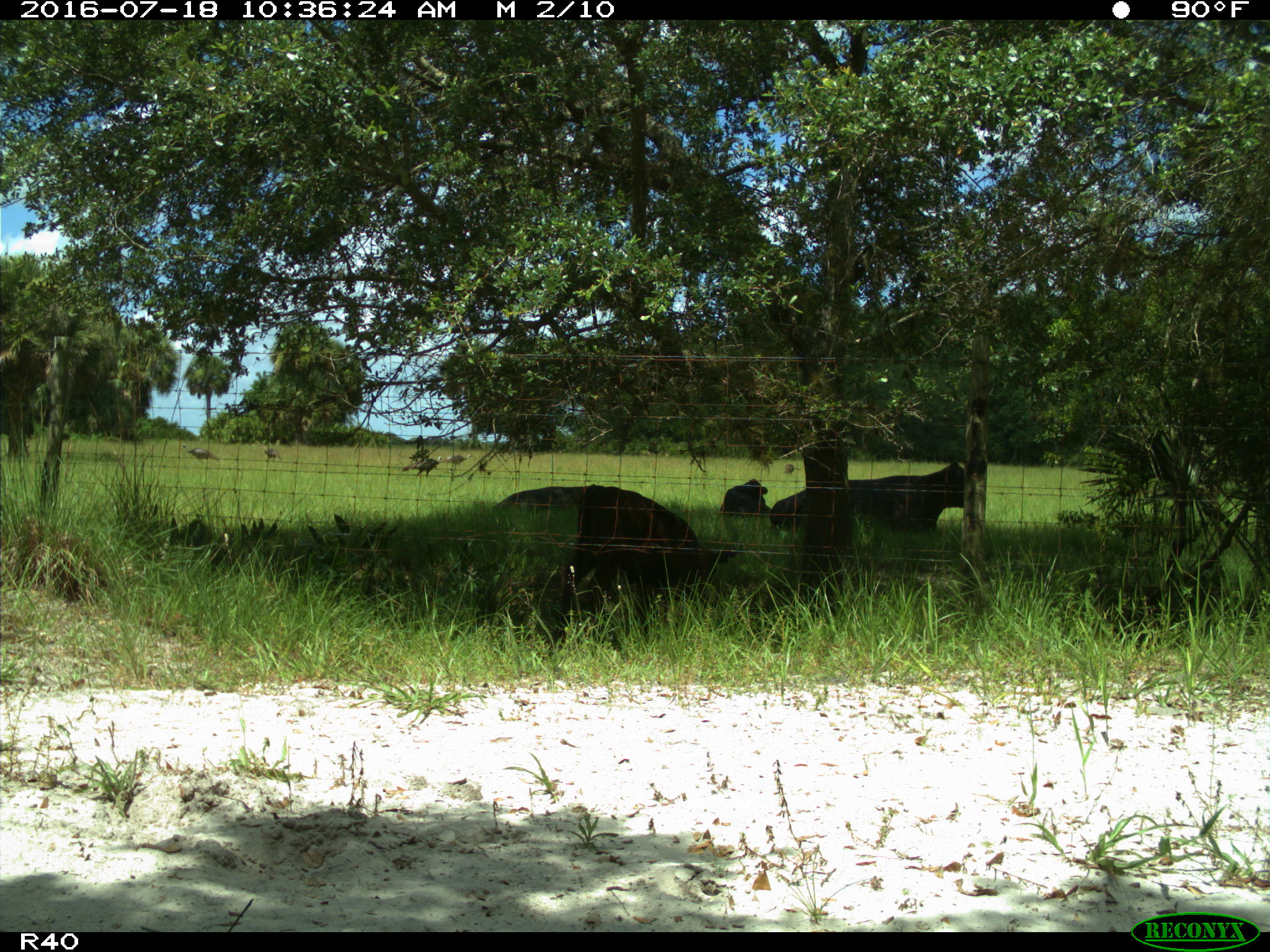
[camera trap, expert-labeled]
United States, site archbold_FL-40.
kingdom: Animalia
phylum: Chordata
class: Mammalia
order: Artiodactyla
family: Bovidae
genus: Bos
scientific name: Bos taurus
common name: domestic cow